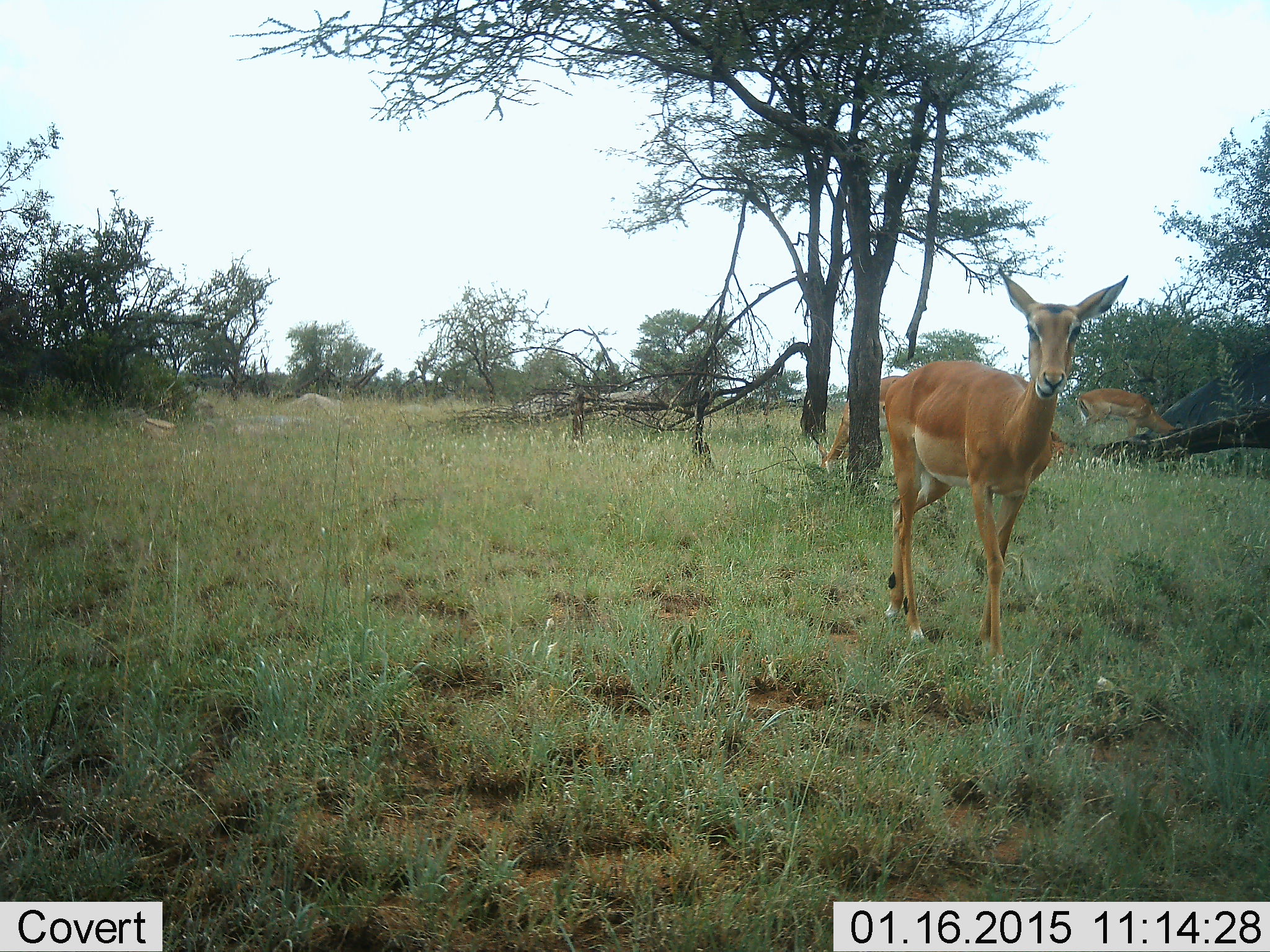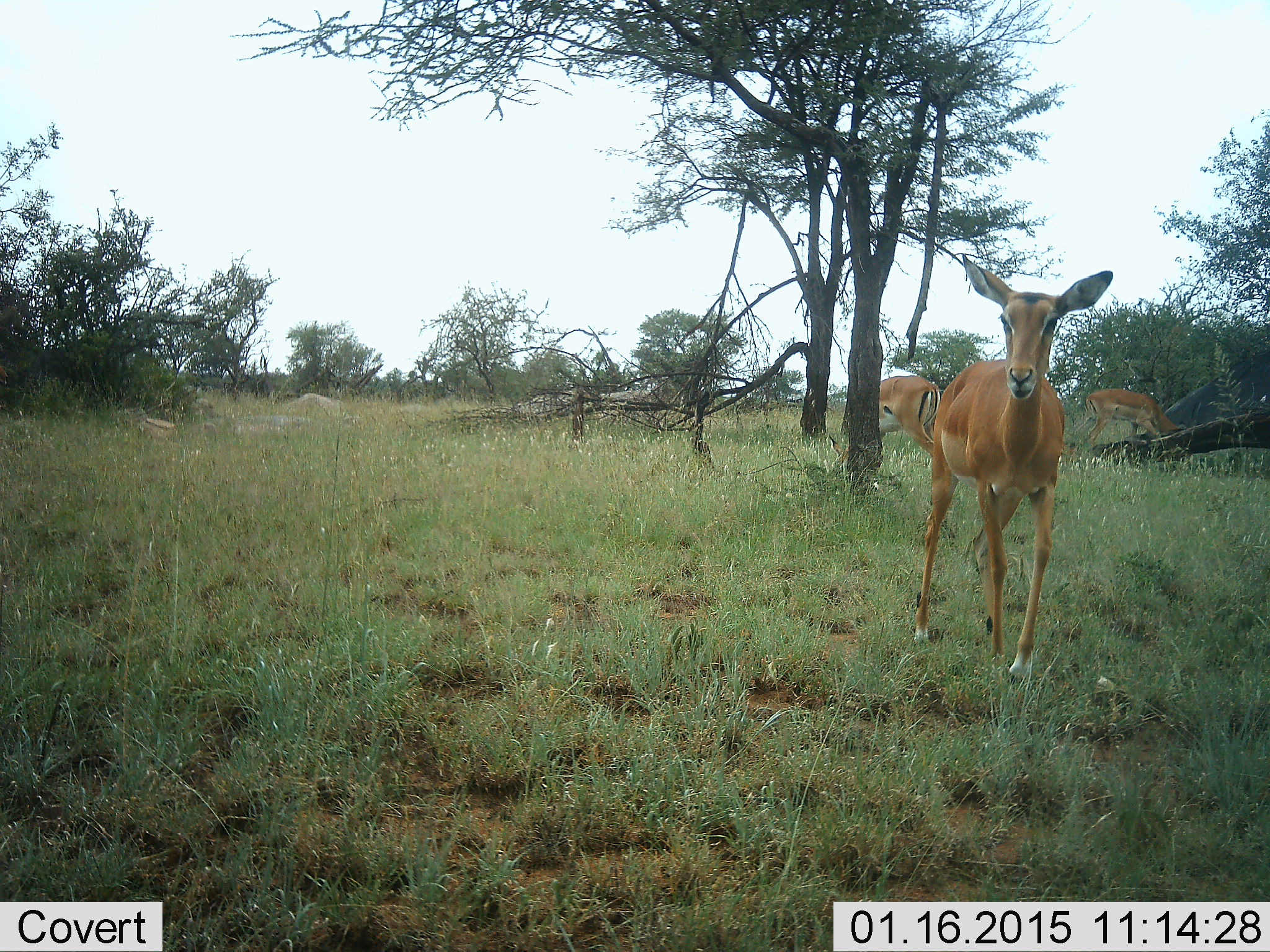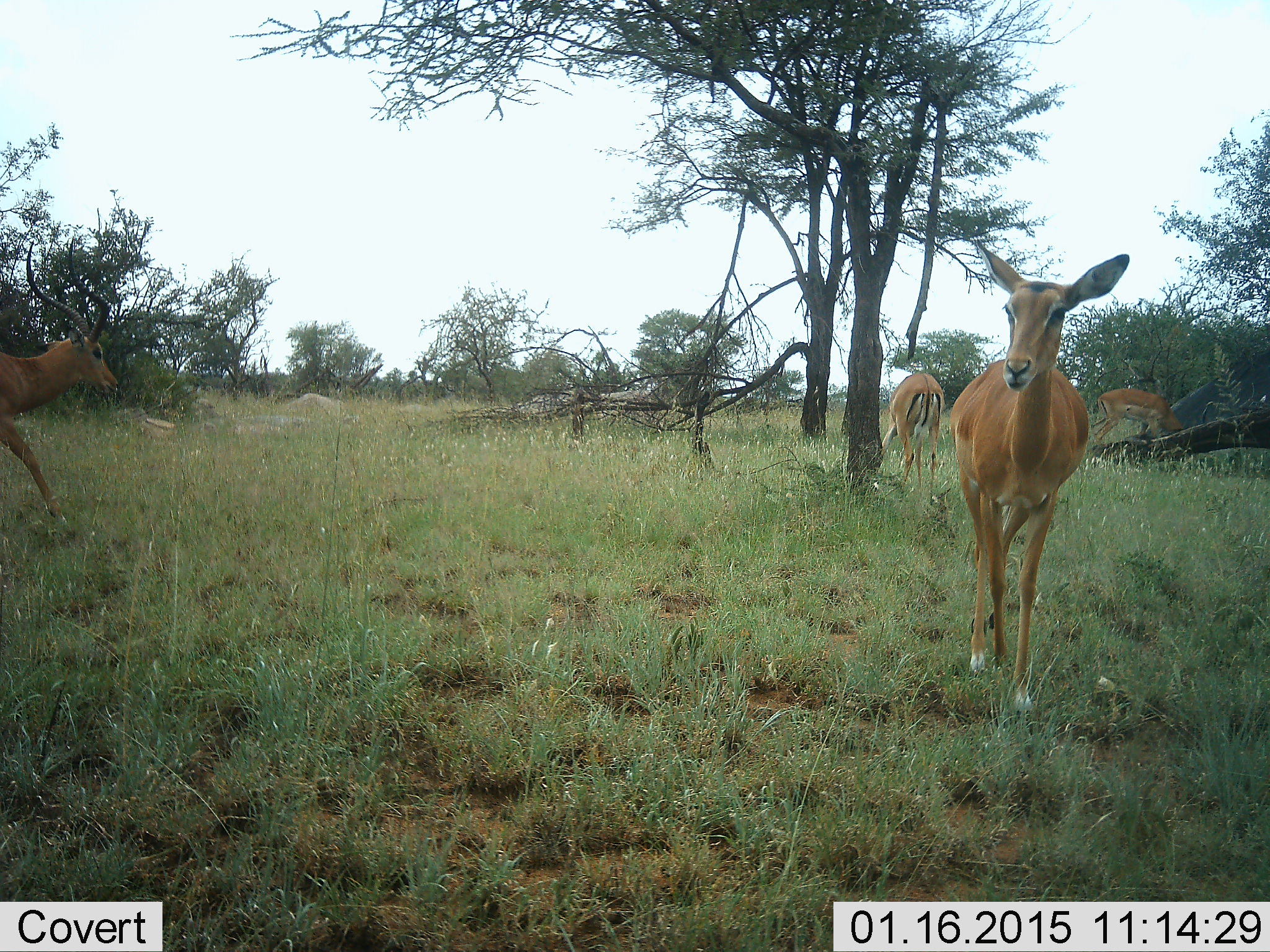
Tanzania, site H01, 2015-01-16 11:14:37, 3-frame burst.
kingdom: Animalia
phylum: Chordata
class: Mammalia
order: Artiodactyla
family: Bovidae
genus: Aepyceros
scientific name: Aepyceros melampus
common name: impala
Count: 4.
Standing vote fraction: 50%.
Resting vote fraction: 0%.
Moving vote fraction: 90%.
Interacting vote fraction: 0%.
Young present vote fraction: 0%.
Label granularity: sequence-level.